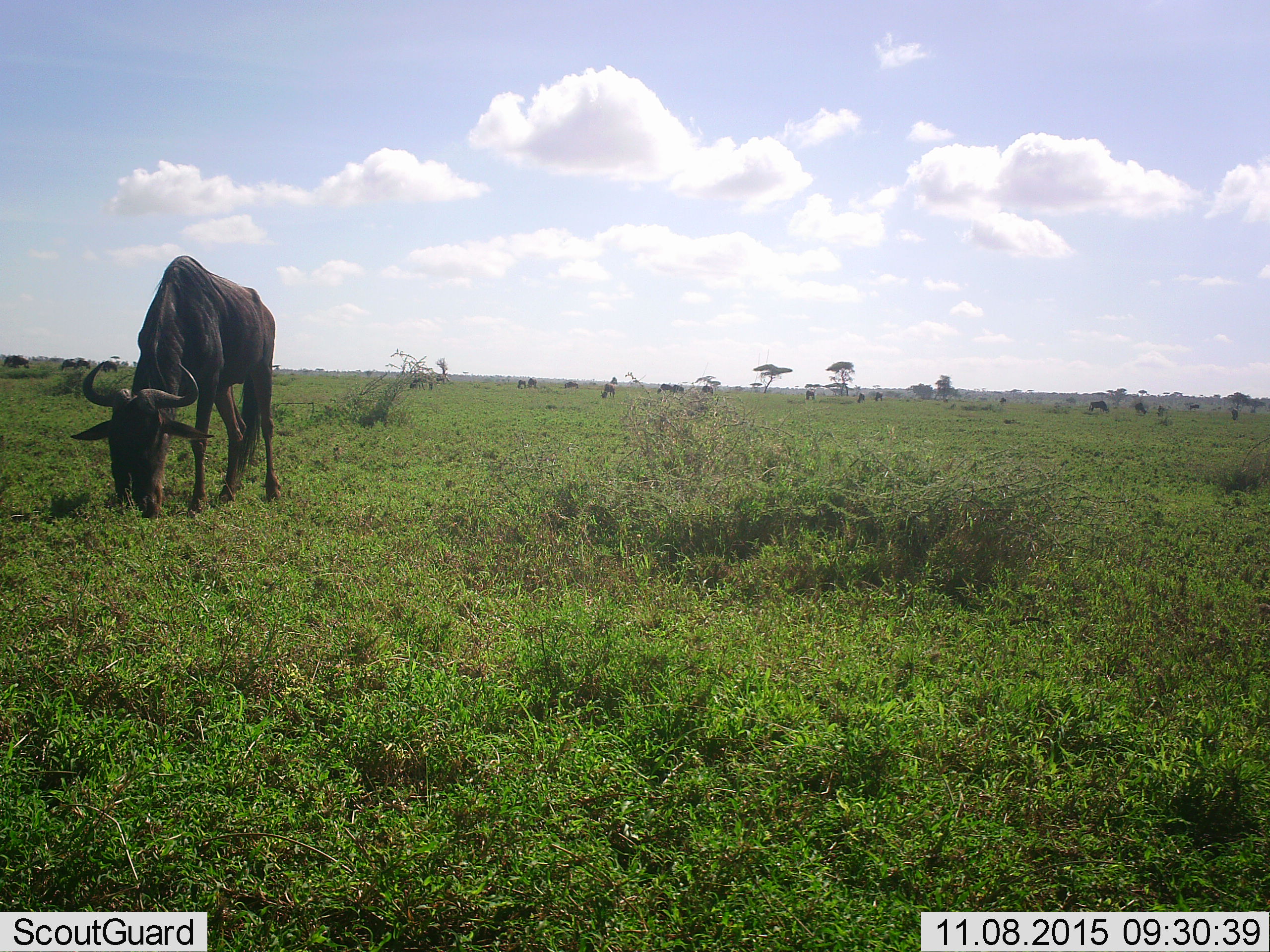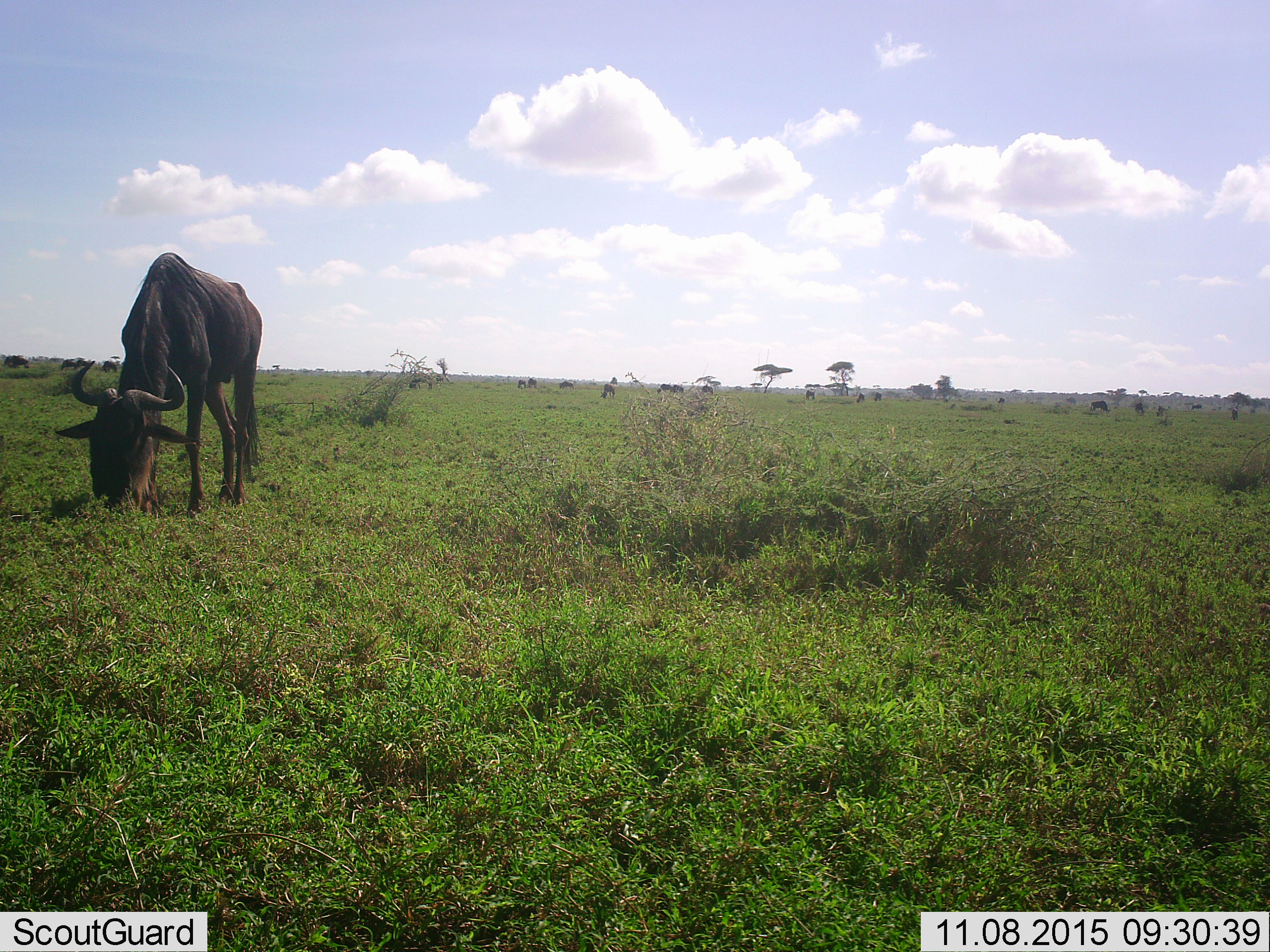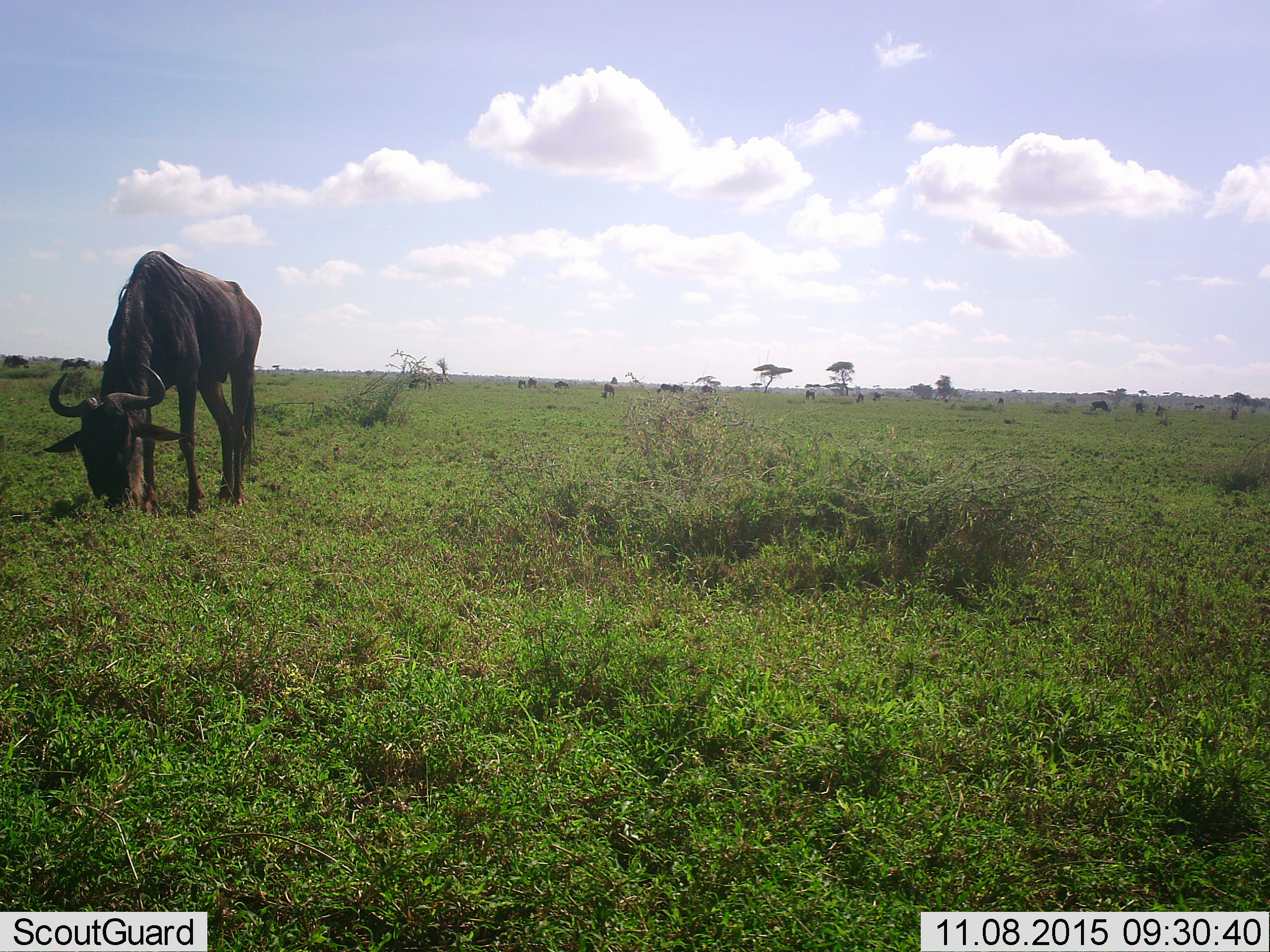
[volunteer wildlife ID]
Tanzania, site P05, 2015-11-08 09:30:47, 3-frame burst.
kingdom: Animalia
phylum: Chordata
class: Mammalia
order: Artiodactyla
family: Bovidae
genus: Connochaetes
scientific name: Connochaetes taurinus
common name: blue wildebeest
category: wildebeest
Wildebeest (blue wildebeest) (Connochaetes taurinus), count 11-50. Behavior (volunteer vote fractions): standing 25%, resting 0%, moving 38%, interacting 0%. Young present (vote fraction): 0%. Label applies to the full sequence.